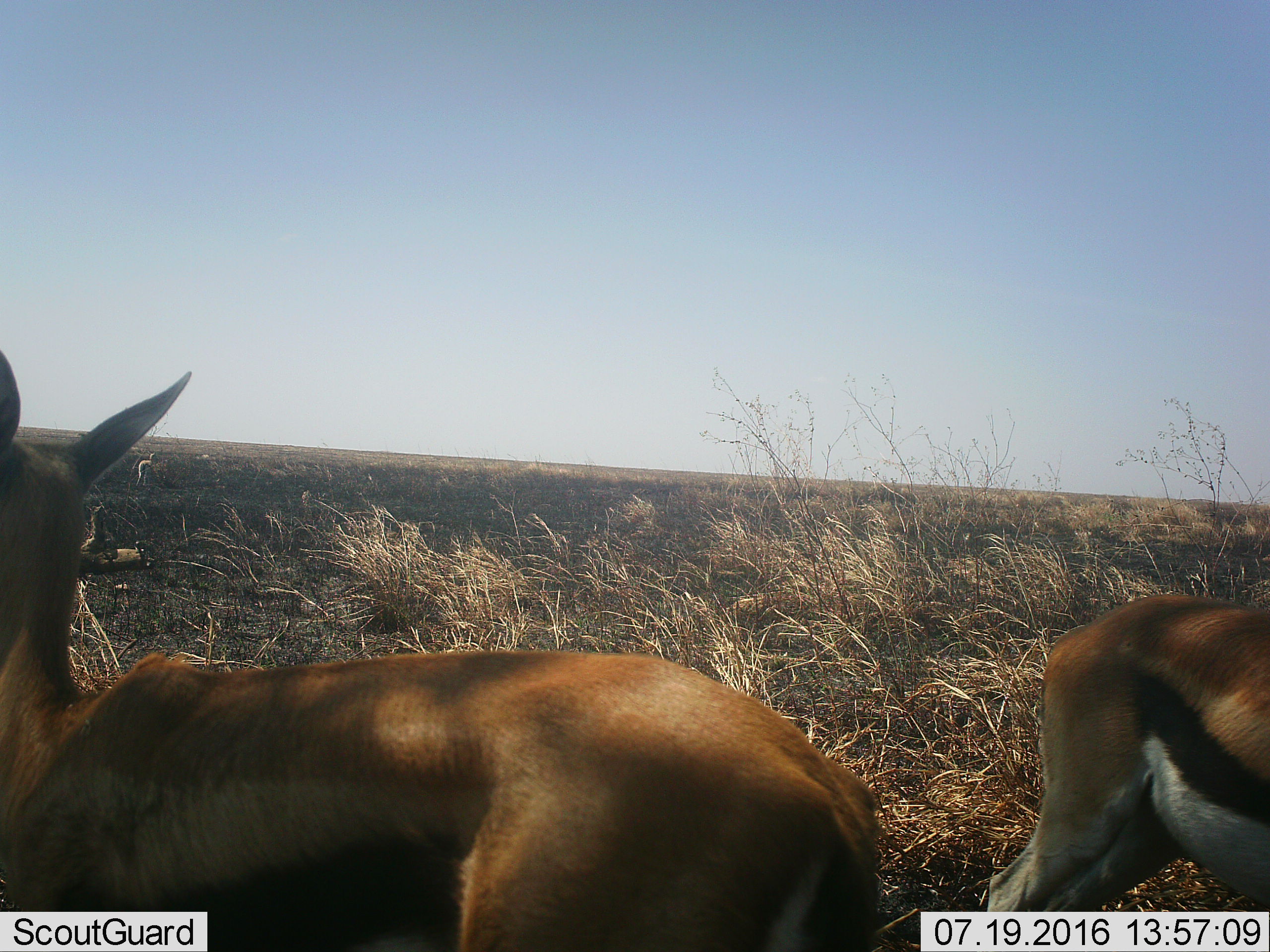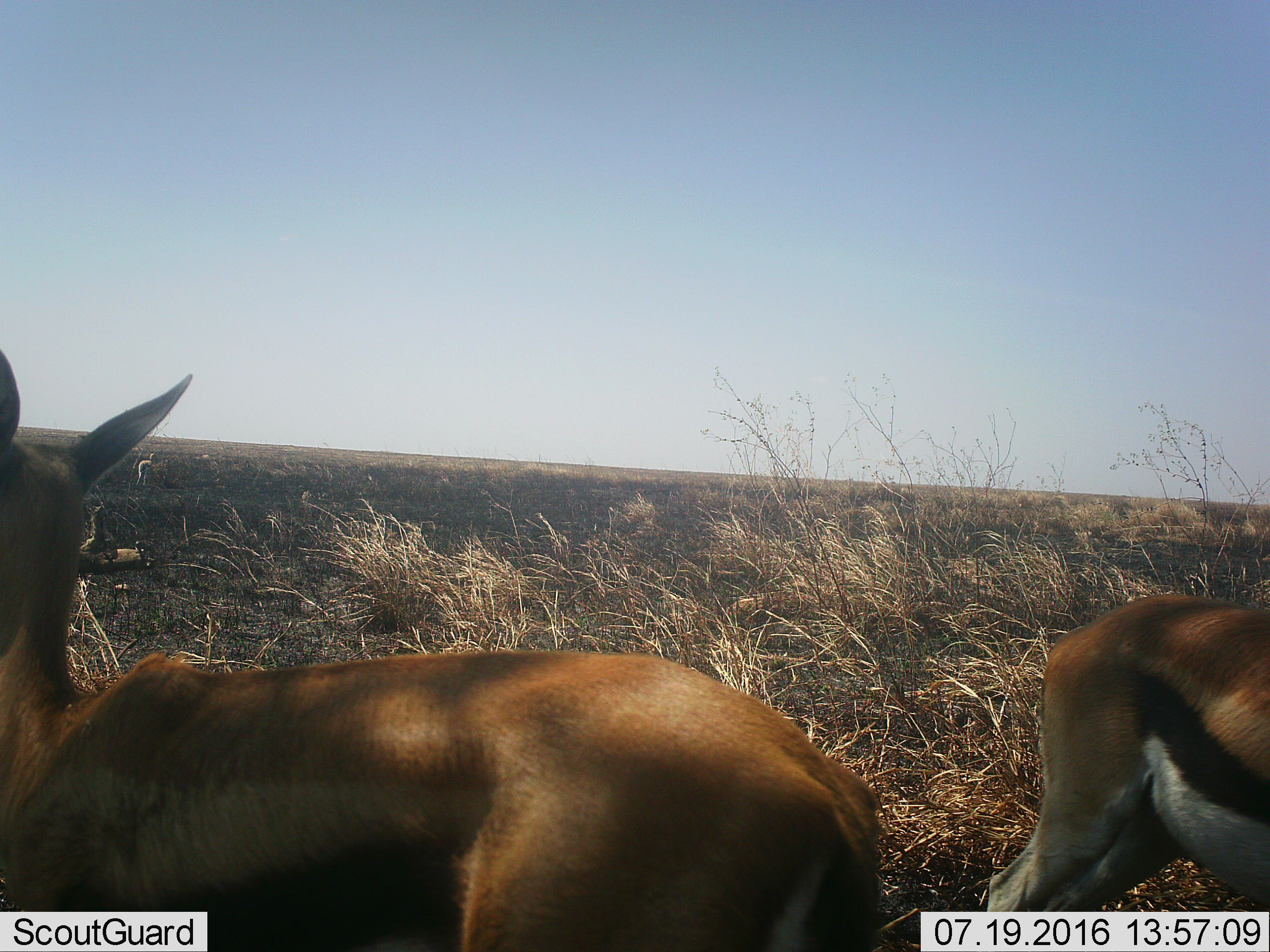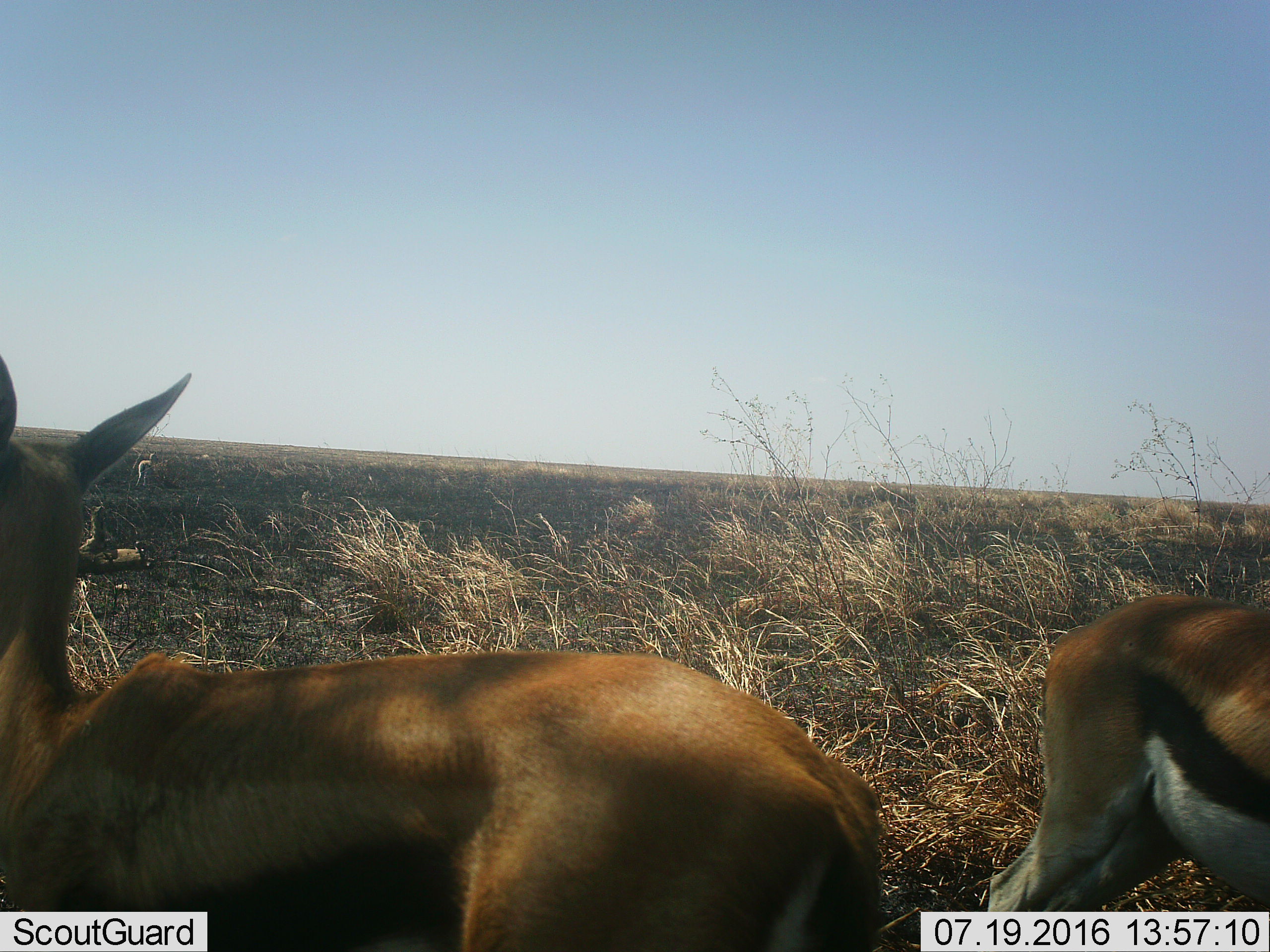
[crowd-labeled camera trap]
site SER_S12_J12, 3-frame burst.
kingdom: Animalia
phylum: Chordata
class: Mammalia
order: Artiodactyla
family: Bovidae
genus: Eudorcas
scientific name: Eudorcas thomsonii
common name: thomson's gazelle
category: gazellethomsons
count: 2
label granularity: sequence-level